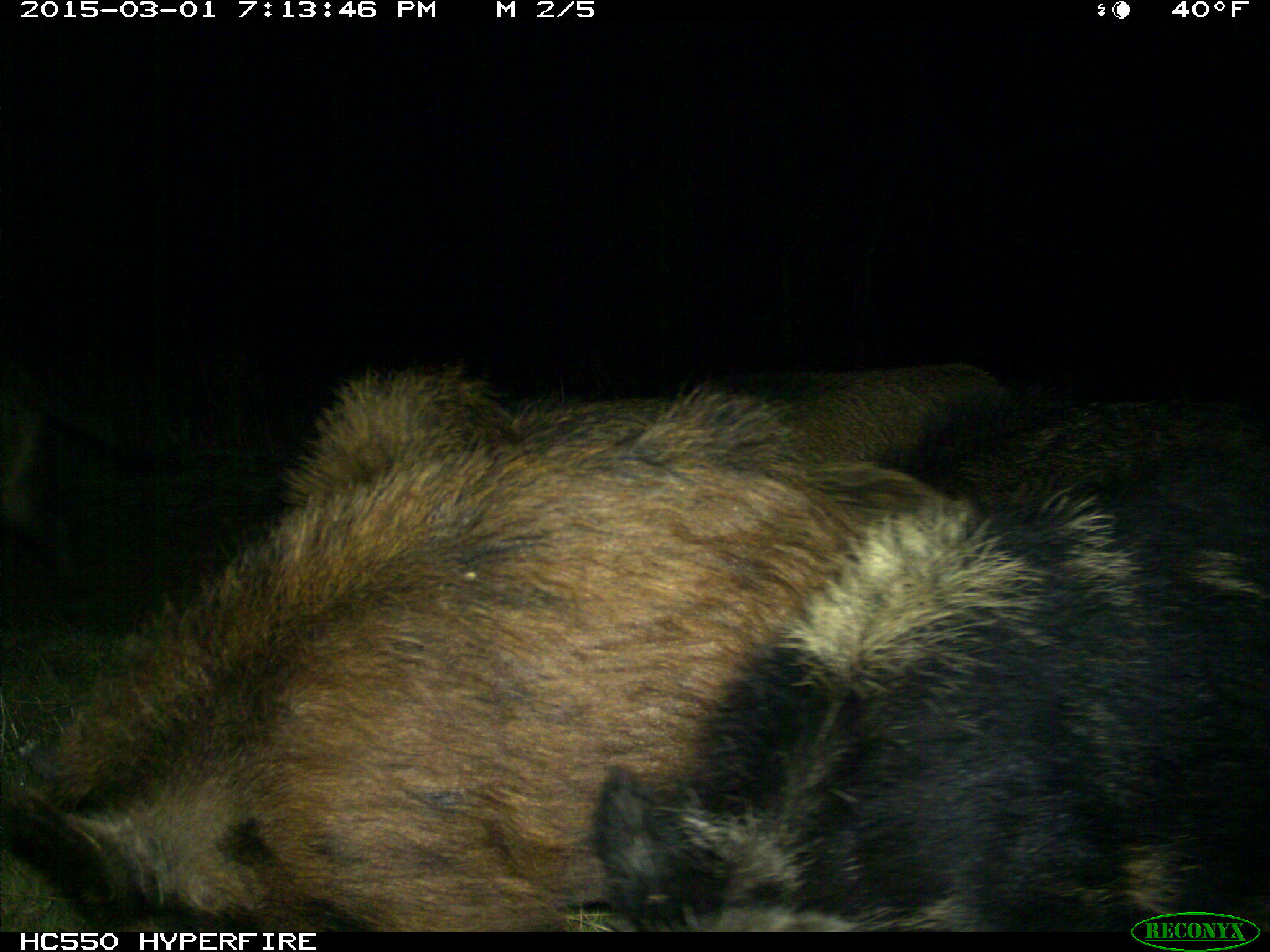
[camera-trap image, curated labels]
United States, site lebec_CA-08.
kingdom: Animalia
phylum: Chordata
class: Mammalia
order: Artiodactyla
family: Suidae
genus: Sus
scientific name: Sus scrofa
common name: wild boar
Sus scrofa (wild boar).